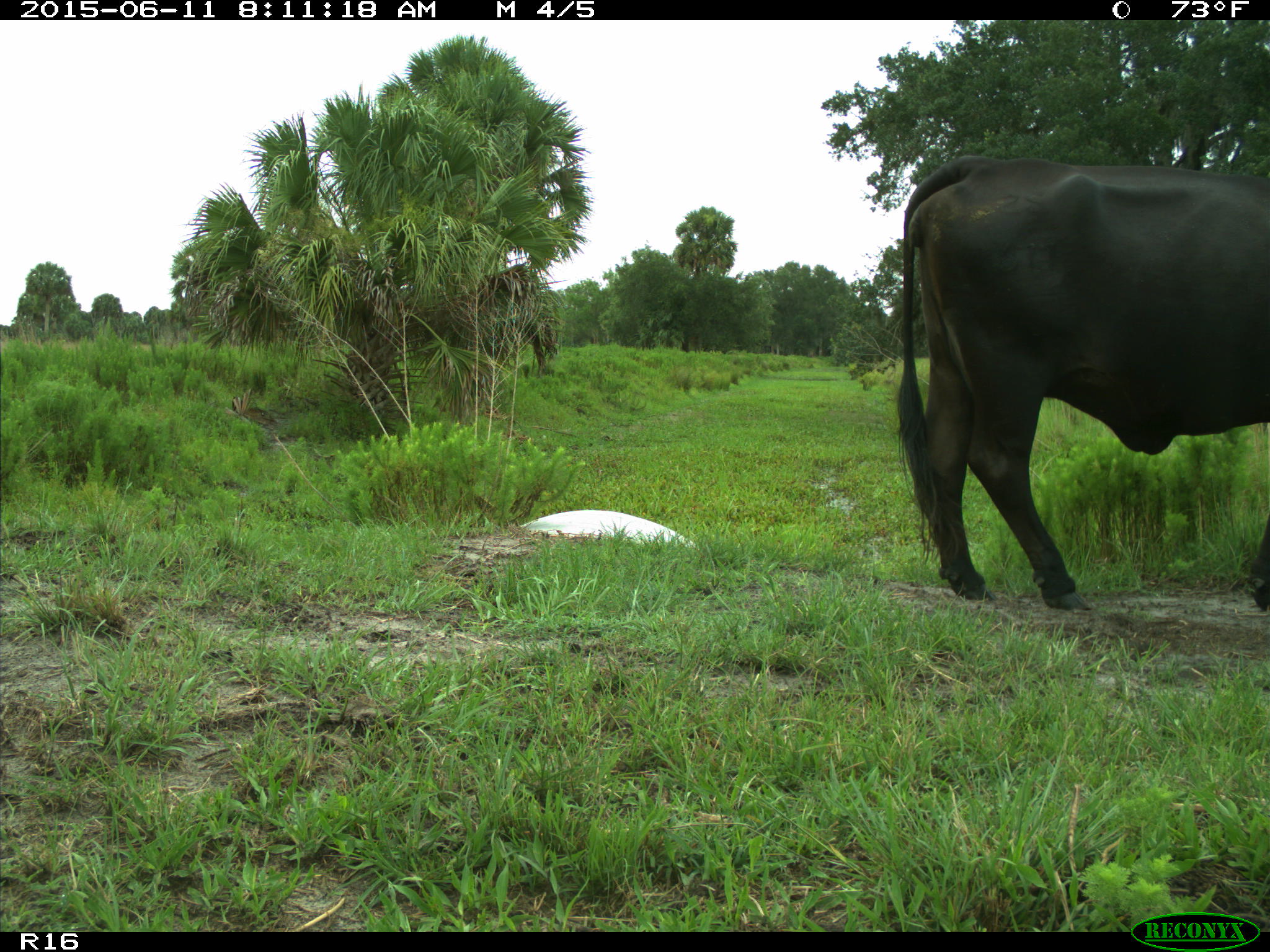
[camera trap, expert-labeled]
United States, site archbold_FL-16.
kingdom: Animalia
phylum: Chordata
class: Mammalia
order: Artiodactyla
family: Bovidae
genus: Bos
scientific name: Bos taurus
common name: domestic cow